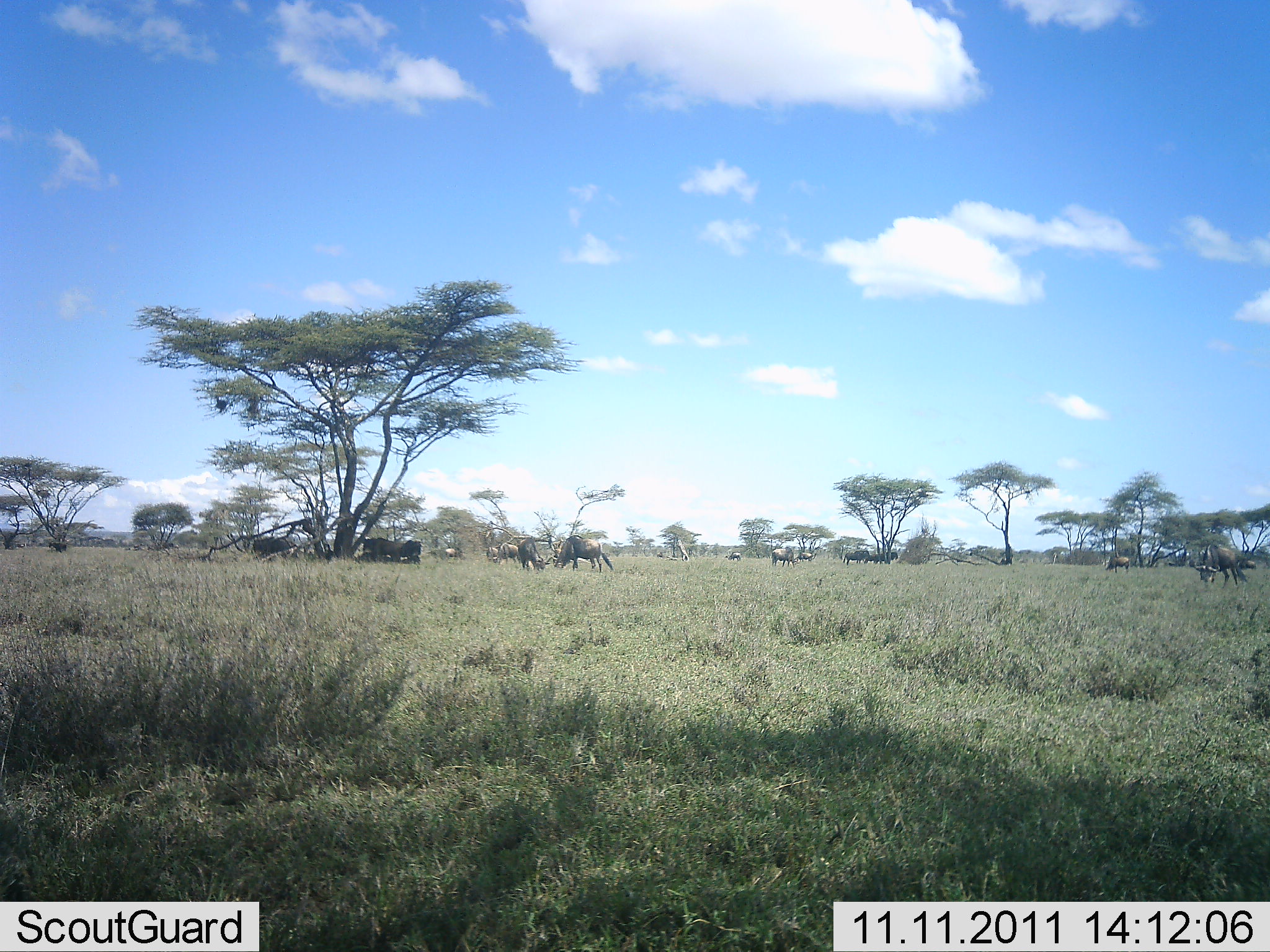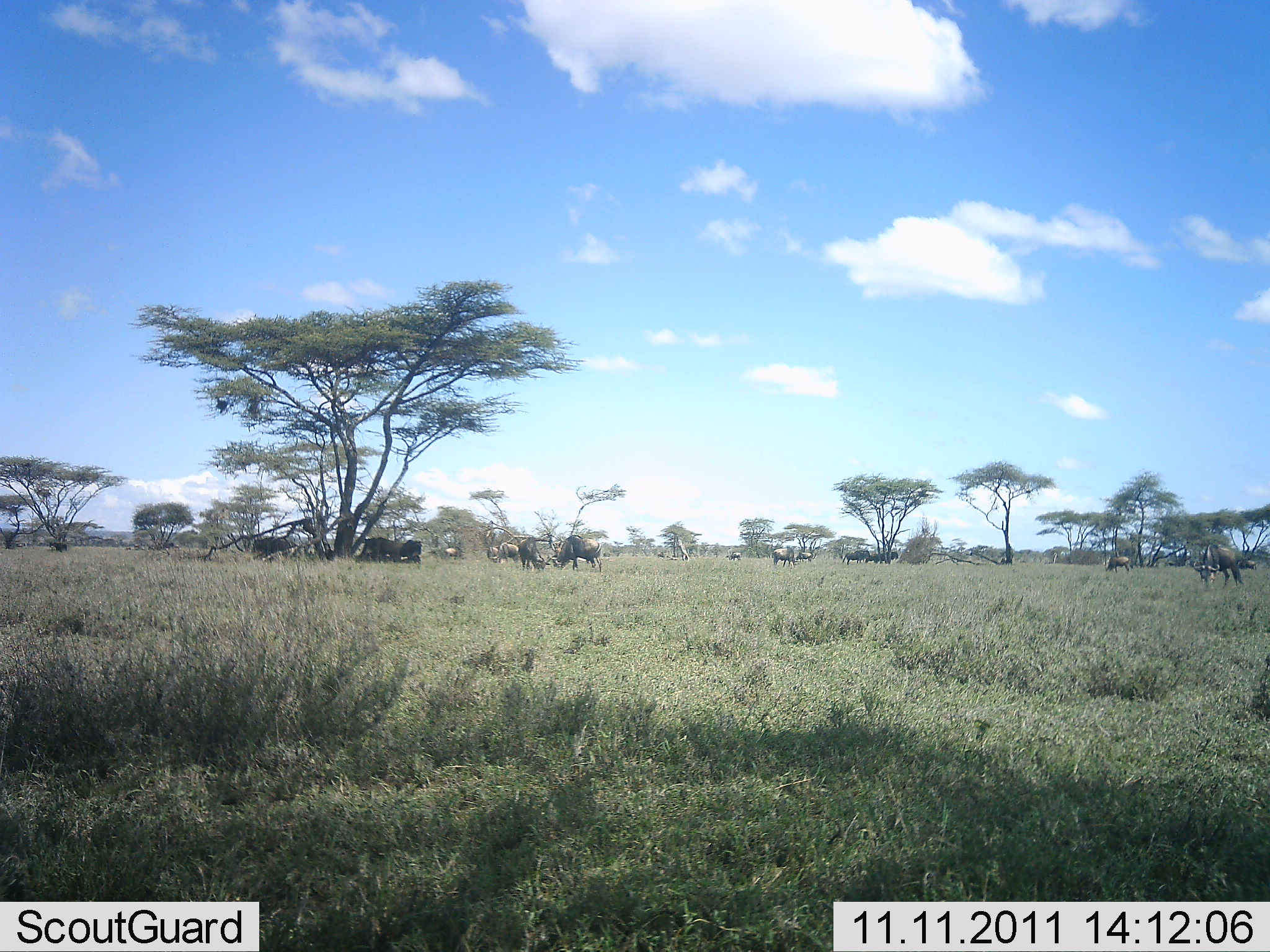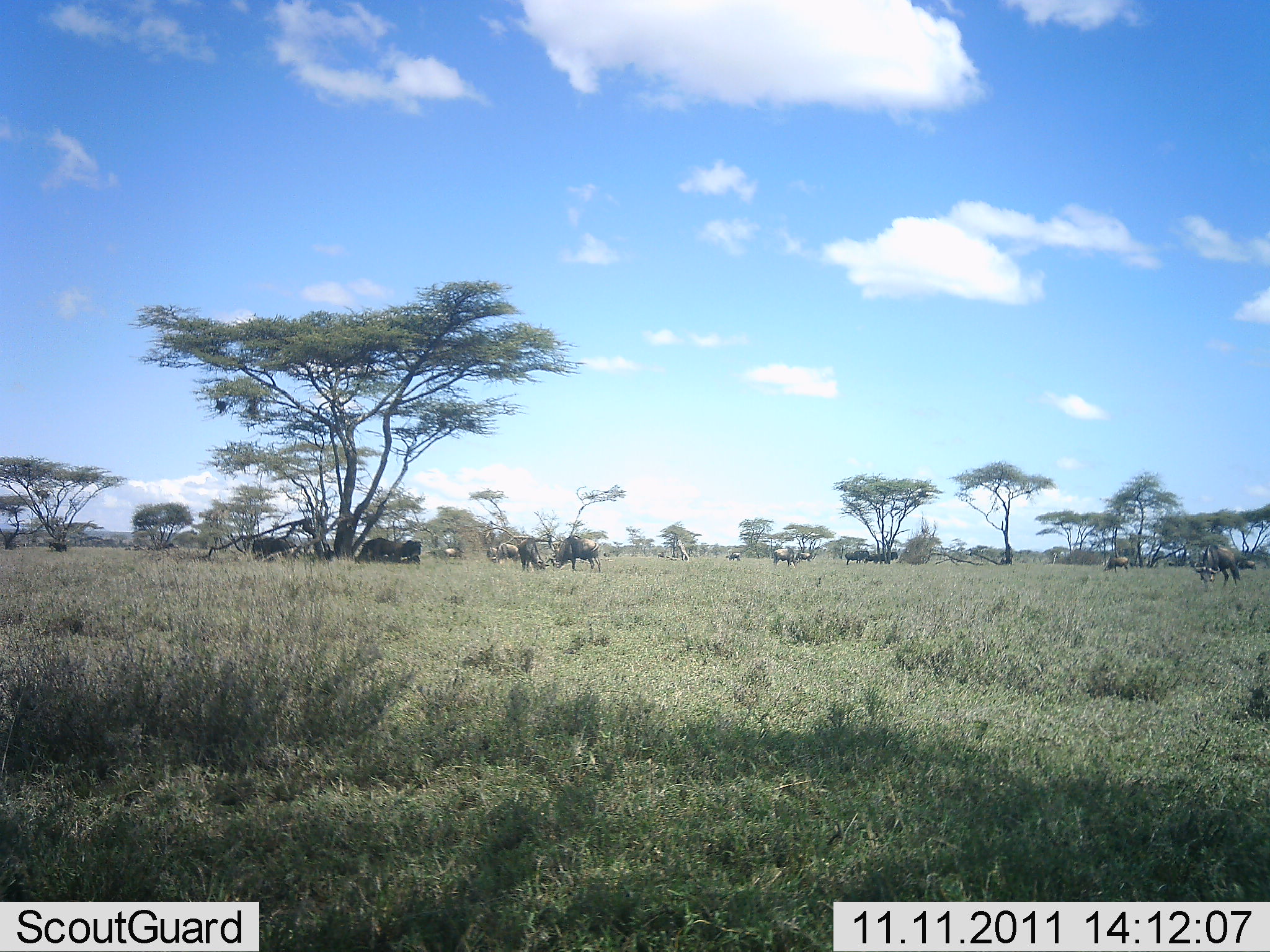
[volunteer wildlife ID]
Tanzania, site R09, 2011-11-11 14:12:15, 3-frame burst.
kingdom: Animalia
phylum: Chordata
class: Mammalia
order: Artiodactyla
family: Bovidae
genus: Connochaetes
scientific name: Connochaetes taurinus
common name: blue wildebeest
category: wildebeest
Wildebeest (blue wildebeest) (Connochaetes taurinus), count 11-50. Behavior (volunteer vote fractions): standing 69%, resting 15%, moving 8%, interacting 8%. Young present (vote fraction): 0%. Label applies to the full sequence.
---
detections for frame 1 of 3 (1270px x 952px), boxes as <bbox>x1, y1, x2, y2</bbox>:
animal: <bbox>1191, 542, 1248, 590</bbox>; <bbox>549, 534, 615, 574</bbox>; <bbox>368, 536, 423, 564</bbox>; <bbox>249, 536, 299, 562</bbox>; <bbox>517, 538, 547, 572</bbox>; <bbox>770, 547, 798, 568</bbox>; <bbox>1104, 554, 1131, 575</bbox>; <bbox>495, 542, 519, 564</bbox>; <bbox>842, 549, 870, 565</bbox>; <bbox>442, 546, 466, 562</bbox>; <bbox>874, 551, 898, 564</bbox>; <bbox>794, 551, 817, 563</bbox>; <bbox>484, 546, 499, 564</bbox>; <bbox>47, 541, 68, 553</bbox>; <bbox>1236, 559, 1257, 571</bbox>; <bbox>727, 550, 742, 562</bbox>; <bbox>865, 553, 880, 564</bbox>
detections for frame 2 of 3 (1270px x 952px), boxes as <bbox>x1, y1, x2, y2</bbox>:
animal: <bbox>1194, 543, 1245, 591</bbox>; <bbox>548, 534, 604, 574</bbox>; <bbox>361, 535, 423, 566</bbox>; <bbox>515, 536, 551, 572</bbox>; <bbox>250, 536, 301, 560</bbox>; <bbox>772, 545, 801, 571</bbox>; <bbox>491, 542, 519, 565</bbox>; <bbox>1104, 554, 1132, 576</bbox>; <bbox>842, 550, 870, 565</bbox>; <bbox>442, 546, 466, 561</bbox>; <bbox>874, 551, 898, 564</bbox>; <bbox>793, 550, 814, 564</bbox>; <bbox>486, 545, 501, 564</bbox>; <bbox>1235, 558, 1257, 570</bbox>; <bbox>726, 551, 741, 562</bbox>; <bbox>865, 554, 881, 564</bbox>; <bbox>725, 547, 732, 560</bbox>; <bbox>602, 551, 611, 560</bbox>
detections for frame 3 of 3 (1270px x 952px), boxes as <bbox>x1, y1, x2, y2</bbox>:
animal: <bbox>1193, 543, 1241, 597</bbox>; <bbox>548, 534, 603, 574</bbox>; <bbox>359, 536, 422, 565</bbox>; <bbox>250, 536, 300, 563</bbox>; <bbox>516, 537, 550, 574</bbox>; <bbox>1100, 554, 1130, 575</bbox>; <bbox>771, 547, 798, 568</bbox>; <bbox>493, 543, 519, 562</bbox>; <bbox>845, 549, 870, 566</bbox>; <bbox>438, 546, 464, 561</bbox>; <bbox>871, 551, 898, 565</bbox>; <bbox>793, 551, 811, 564</bbox>; <bbox>1236, 560, 1257, 571</bbox>; <bbox>486, 546, 498, 563</bbox>; <bbox>725, 552, 741, 562</bbox>; <bbox>864, 554, 875, 564</bbox>